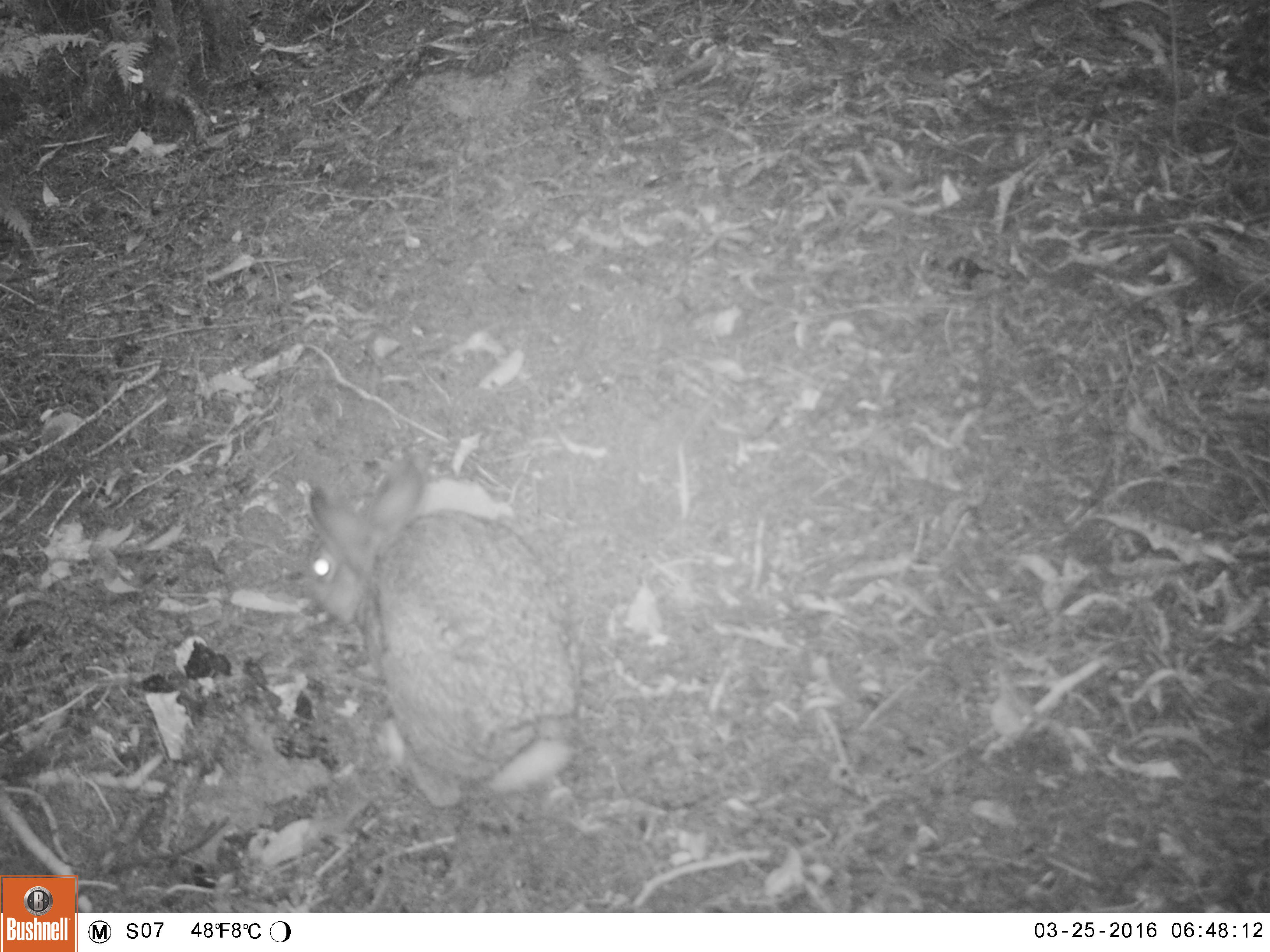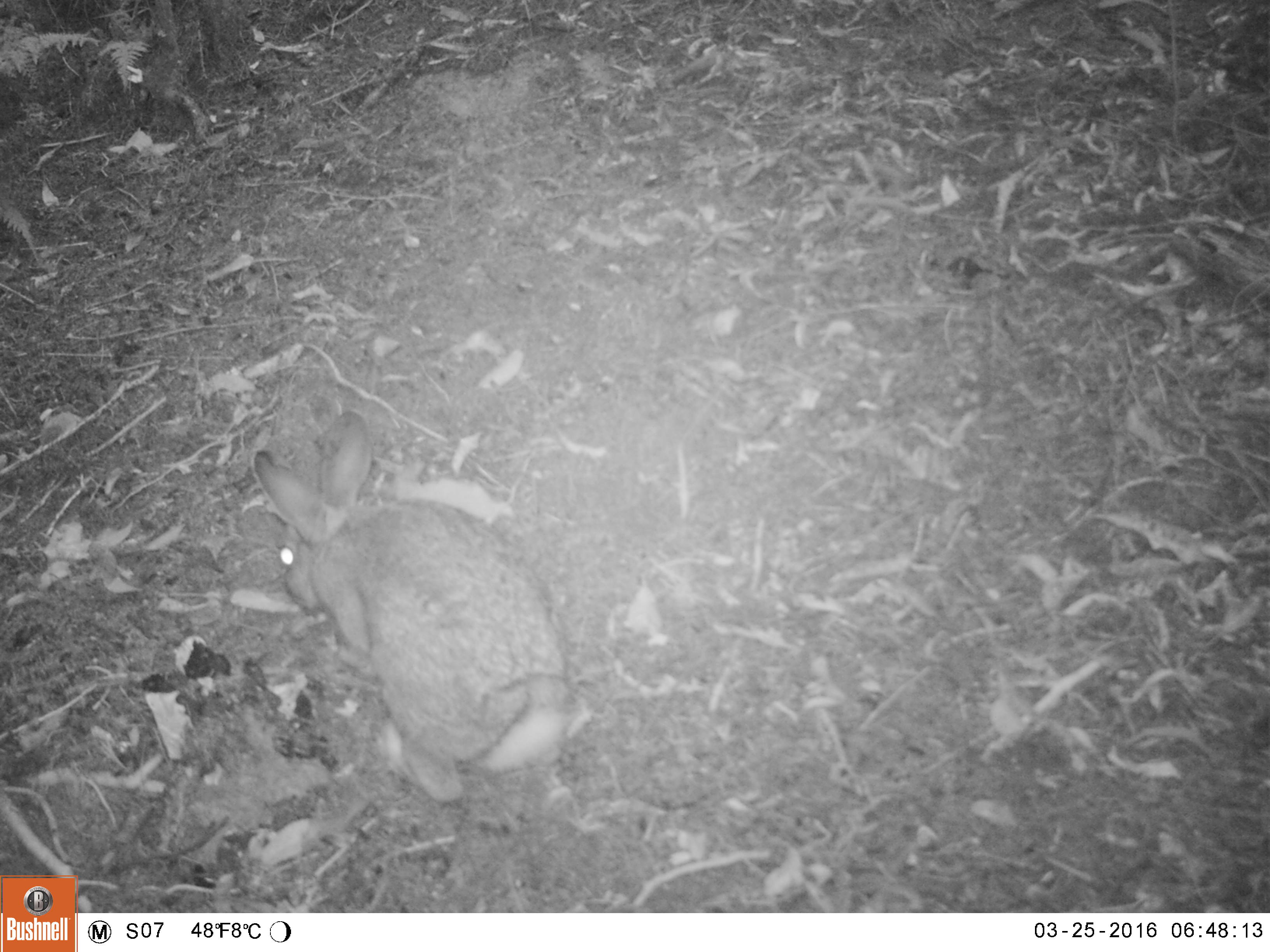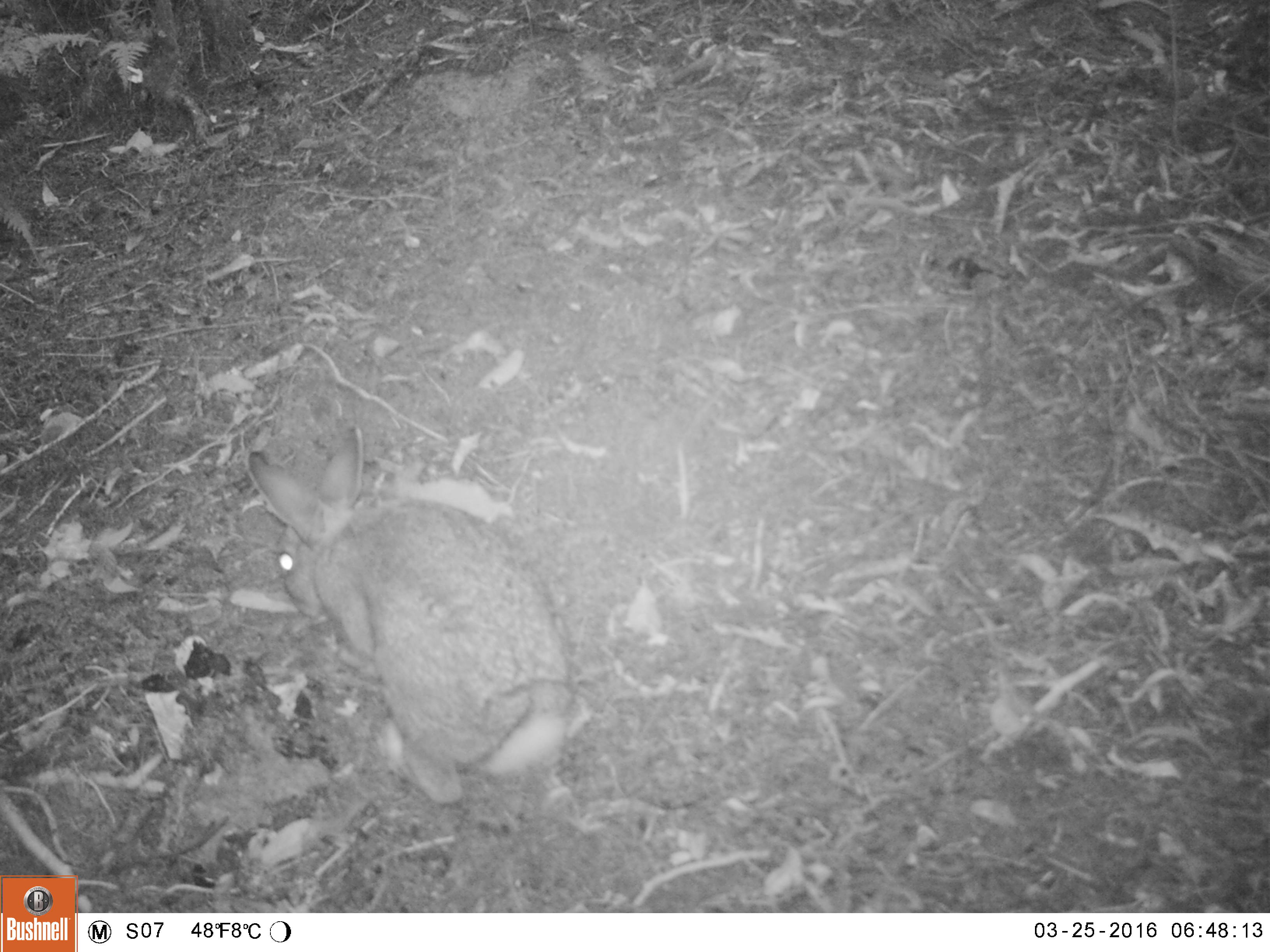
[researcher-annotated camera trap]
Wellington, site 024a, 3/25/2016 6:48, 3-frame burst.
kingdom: Animalia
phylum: Chordata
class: Mammalia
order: Lagomorpha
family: Leporidae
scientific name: Leporidae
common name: rabbit